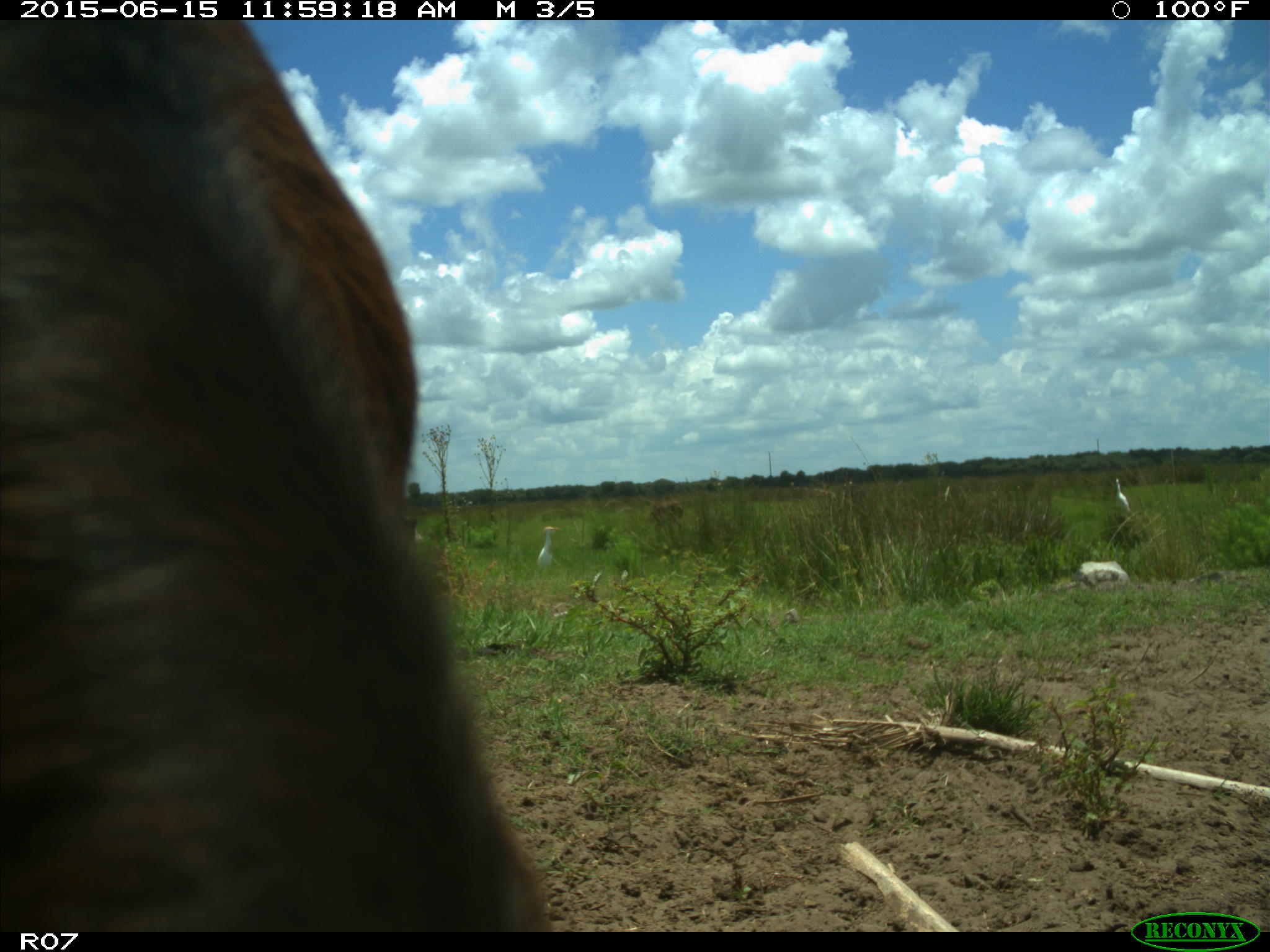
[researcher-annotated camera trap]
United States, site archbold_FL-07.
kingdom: Animalia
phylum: Chordata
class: Mammalia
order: Artiodactyla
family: Bovidae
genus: Bos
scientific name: Bos taurus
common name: domestic cow